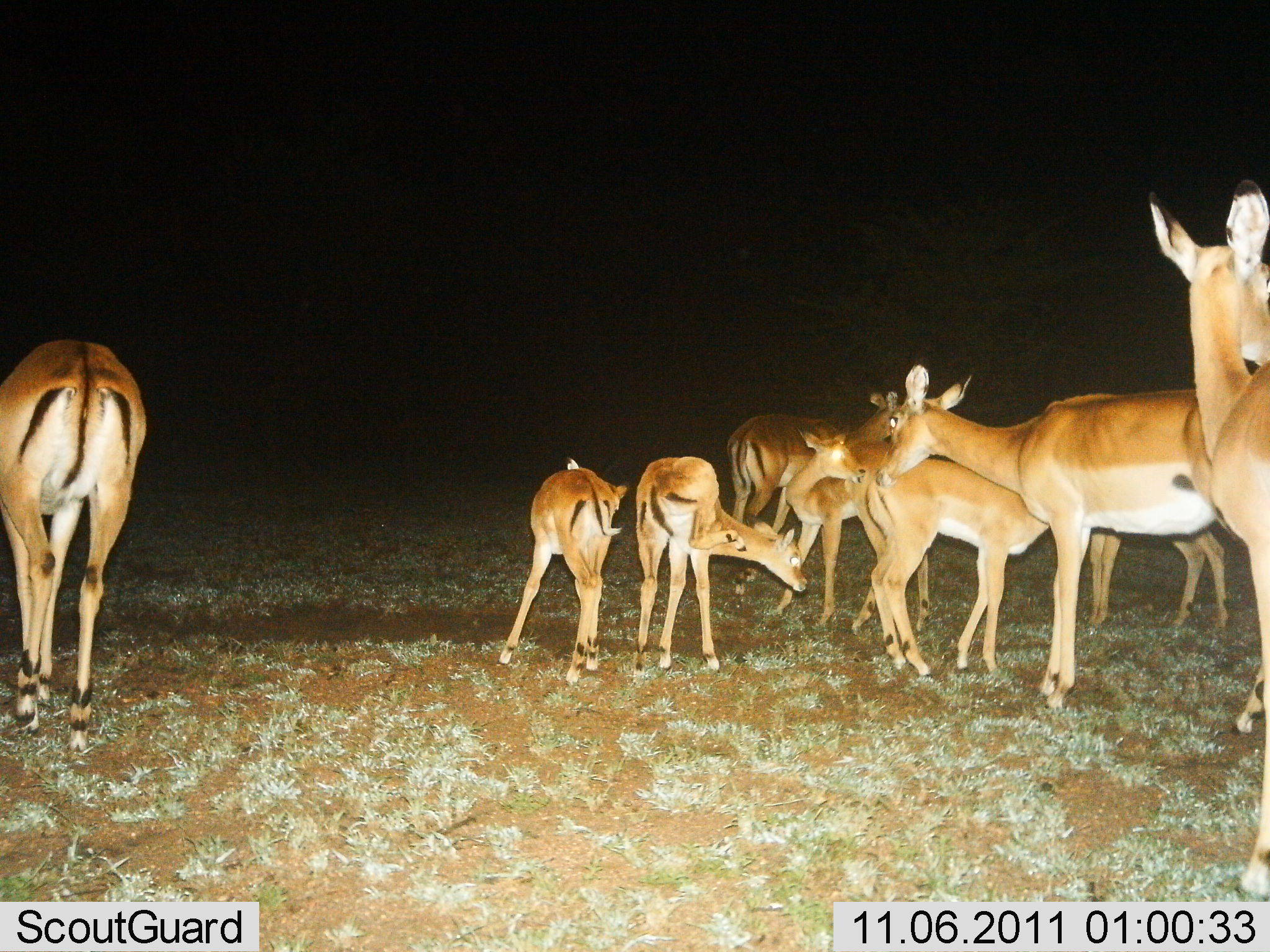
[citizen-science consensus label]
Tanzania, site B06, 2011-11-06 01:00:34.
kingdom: Animalia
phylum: Chordata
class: Mammalia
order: Artiodactyla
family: Bovidae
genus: Nanger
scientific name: Nanger granti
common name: grant's gazelle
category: gazellegrants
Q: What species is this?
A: Gazellegrants (grant's gazelle) (Nanger granti).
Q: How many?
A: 8.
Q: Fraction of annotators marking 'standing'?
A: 92%.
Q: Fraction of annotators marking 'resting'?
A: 0%.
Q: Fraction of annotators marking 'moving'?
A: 8%.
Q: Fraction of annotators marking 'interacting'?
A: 33%.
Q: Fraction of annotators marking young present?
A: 50%.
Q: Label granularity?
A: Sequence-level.